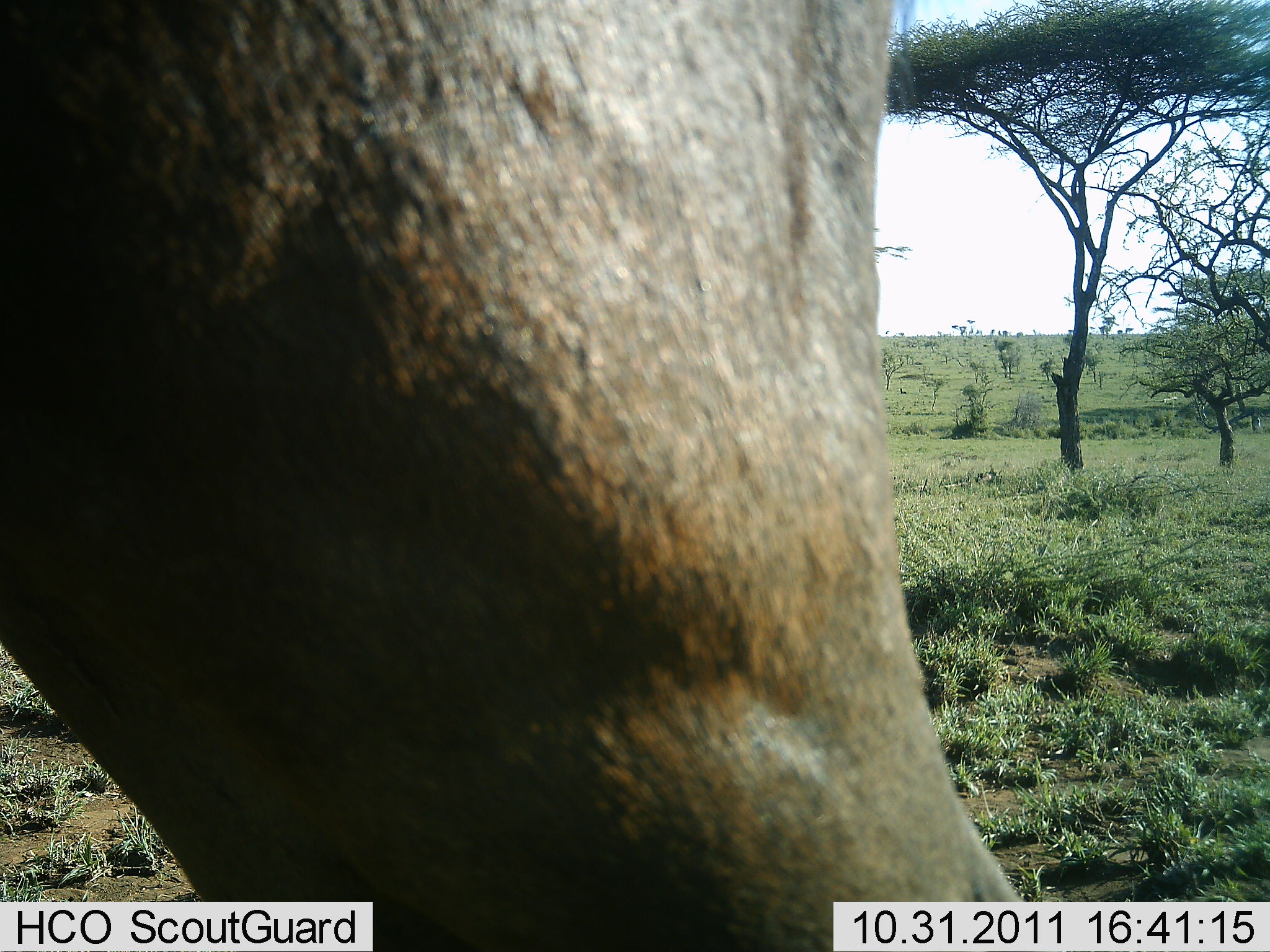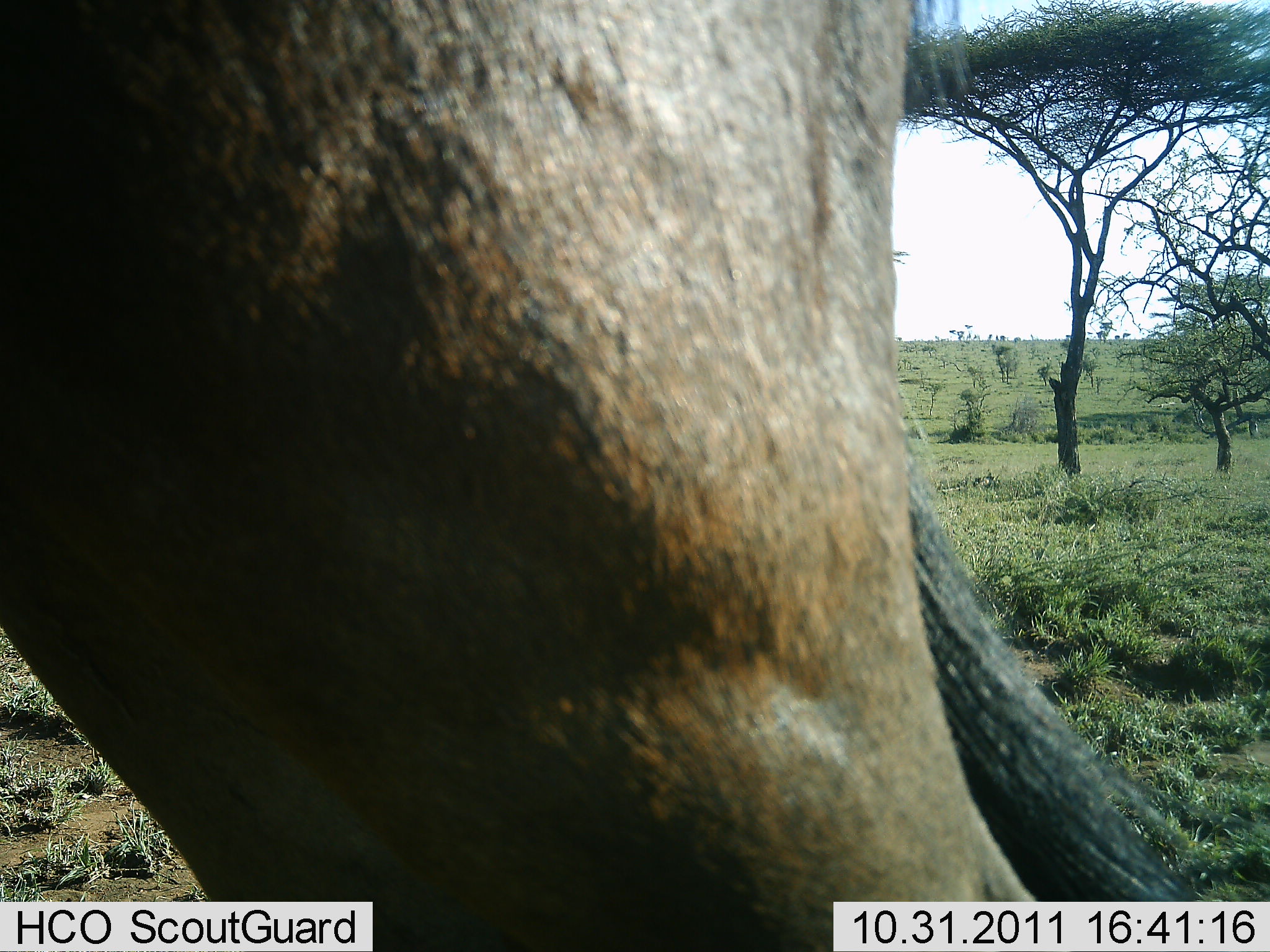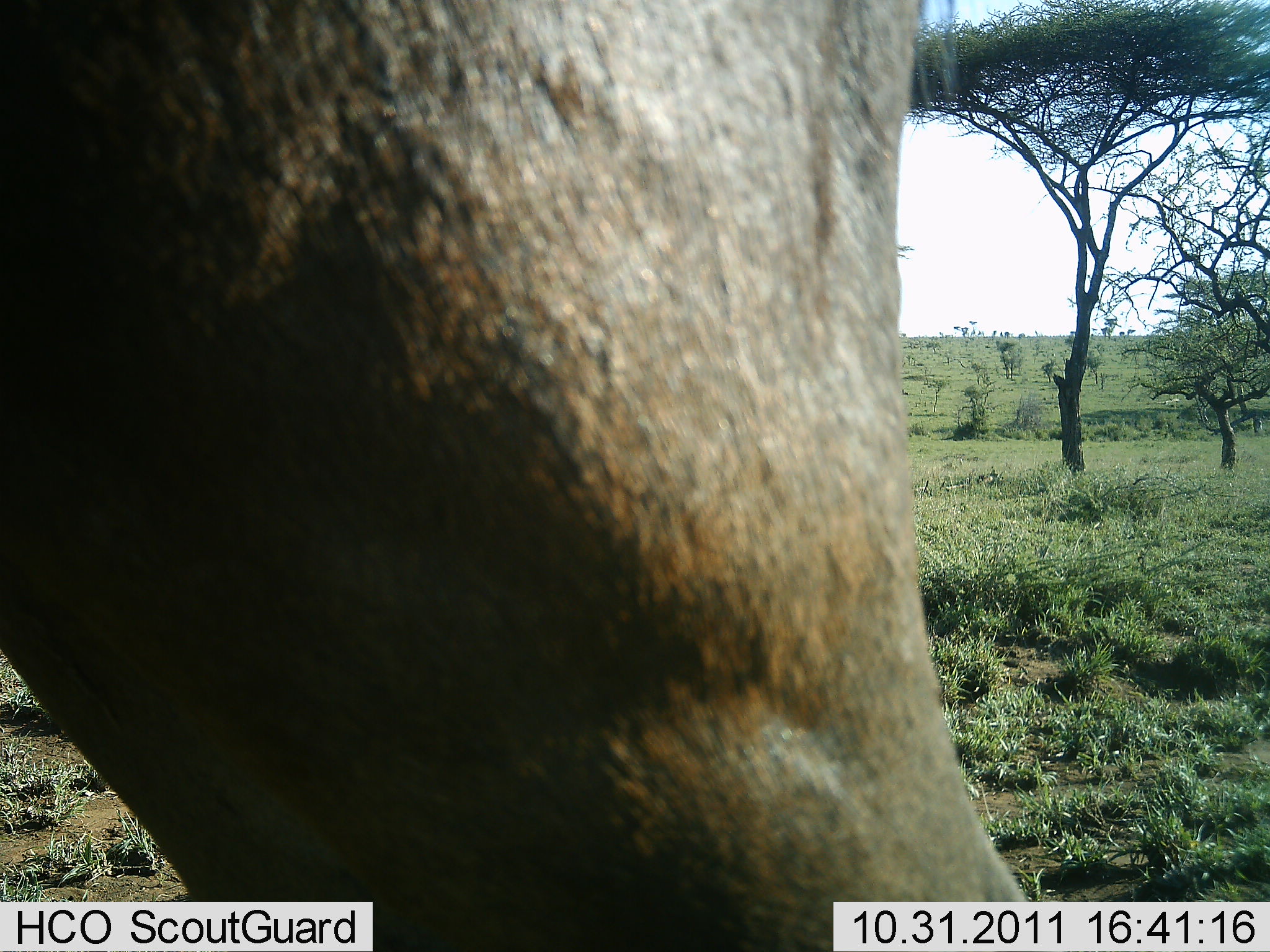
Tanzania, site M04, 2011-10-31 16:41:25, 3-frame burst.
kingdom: Animalia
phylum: Chordata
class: Mammalia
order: Artiodactyla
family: Bovidae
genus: Connochaetes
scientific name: Connochaetes taurinus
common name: blue wildebeest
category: wildebeest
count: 1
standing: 100%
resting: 0%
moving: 0%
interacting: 0%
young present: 0%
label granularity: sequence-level